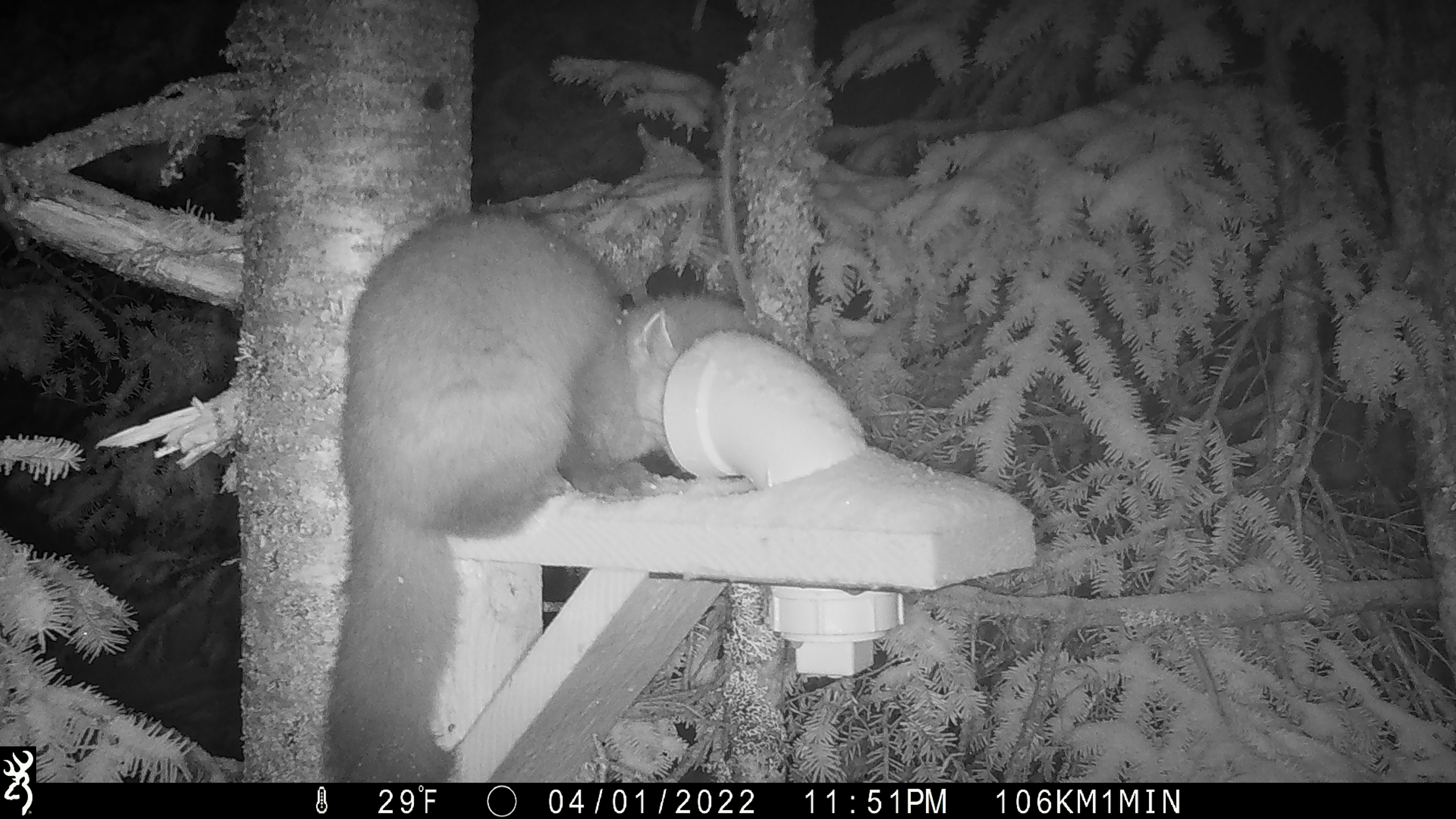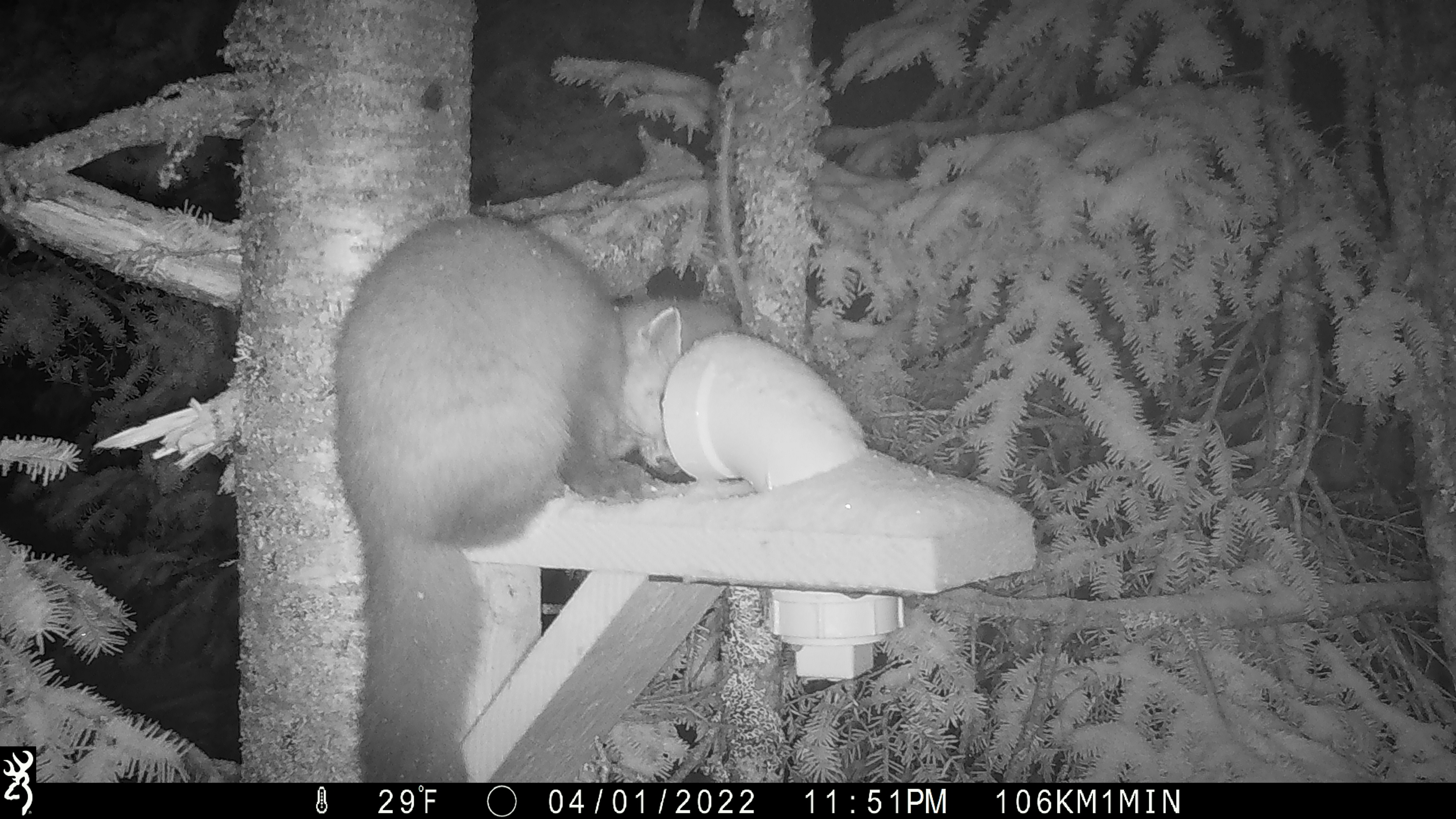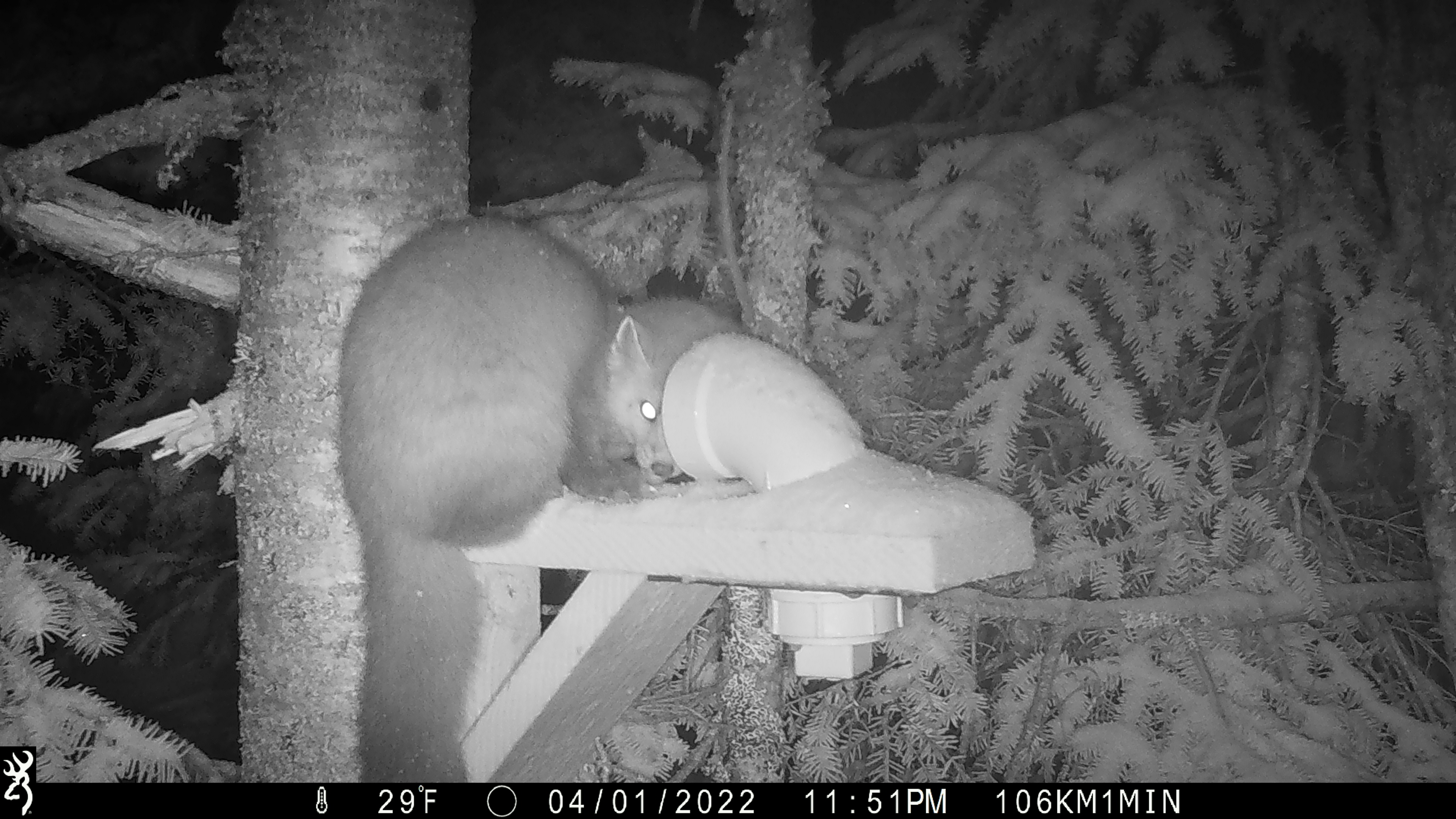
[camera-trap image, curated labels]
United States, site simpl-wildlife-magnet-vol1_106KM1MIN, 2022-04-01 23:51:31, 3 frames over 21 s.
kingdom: Animalia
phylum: Chordata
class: Mammalia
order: Carnivora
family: Mustelidae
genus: Martes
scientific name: Martes americana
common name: american marten